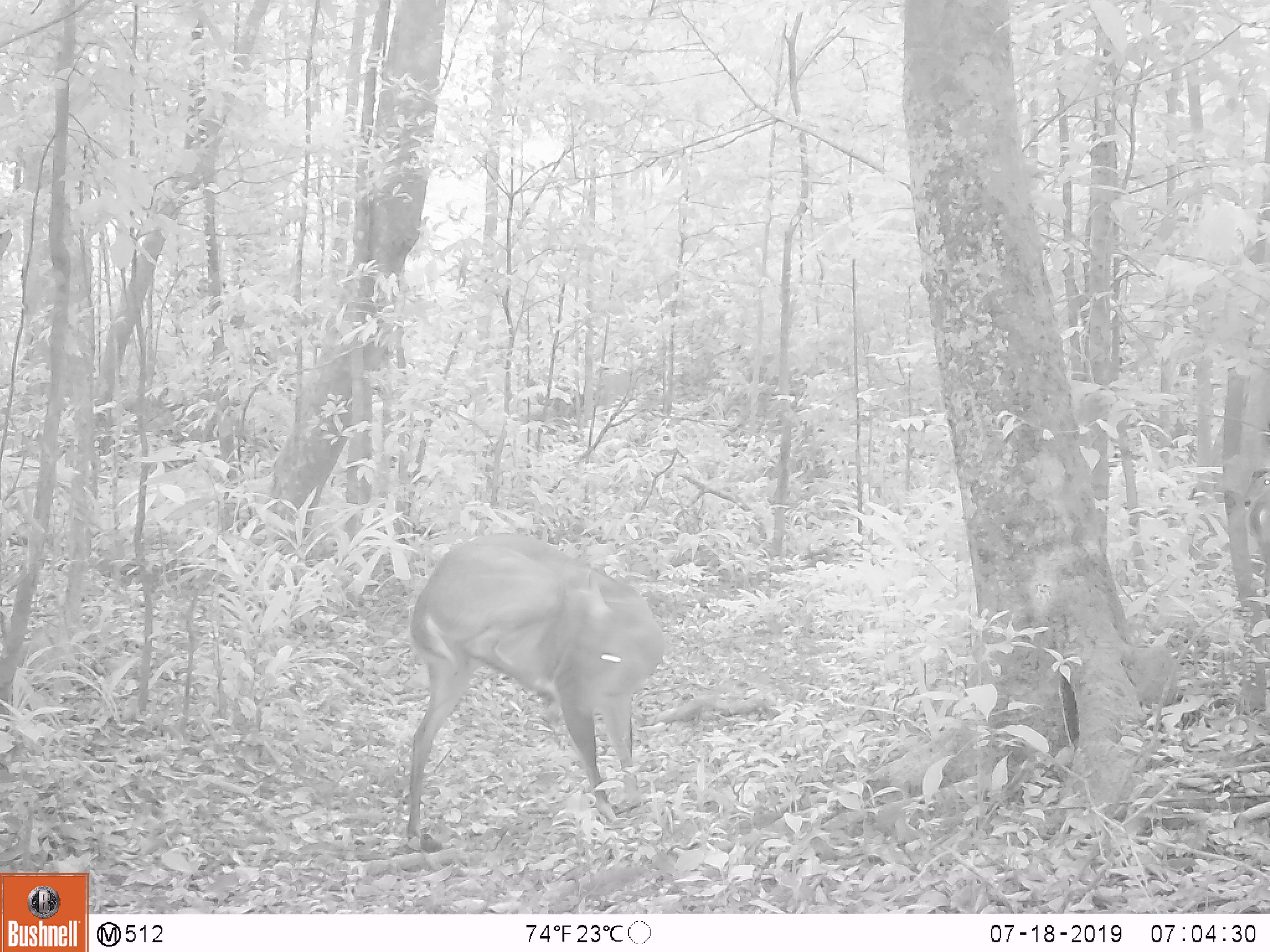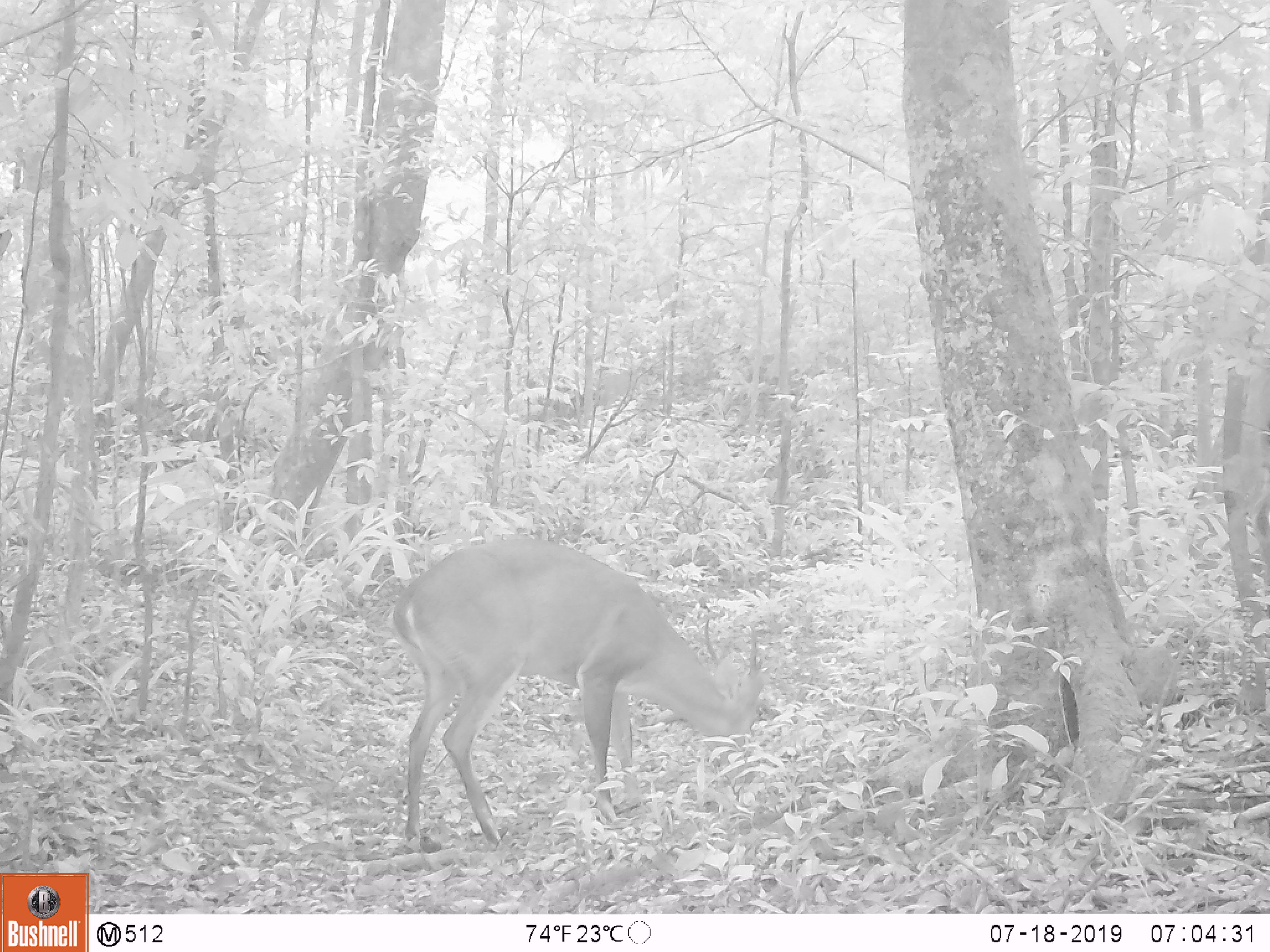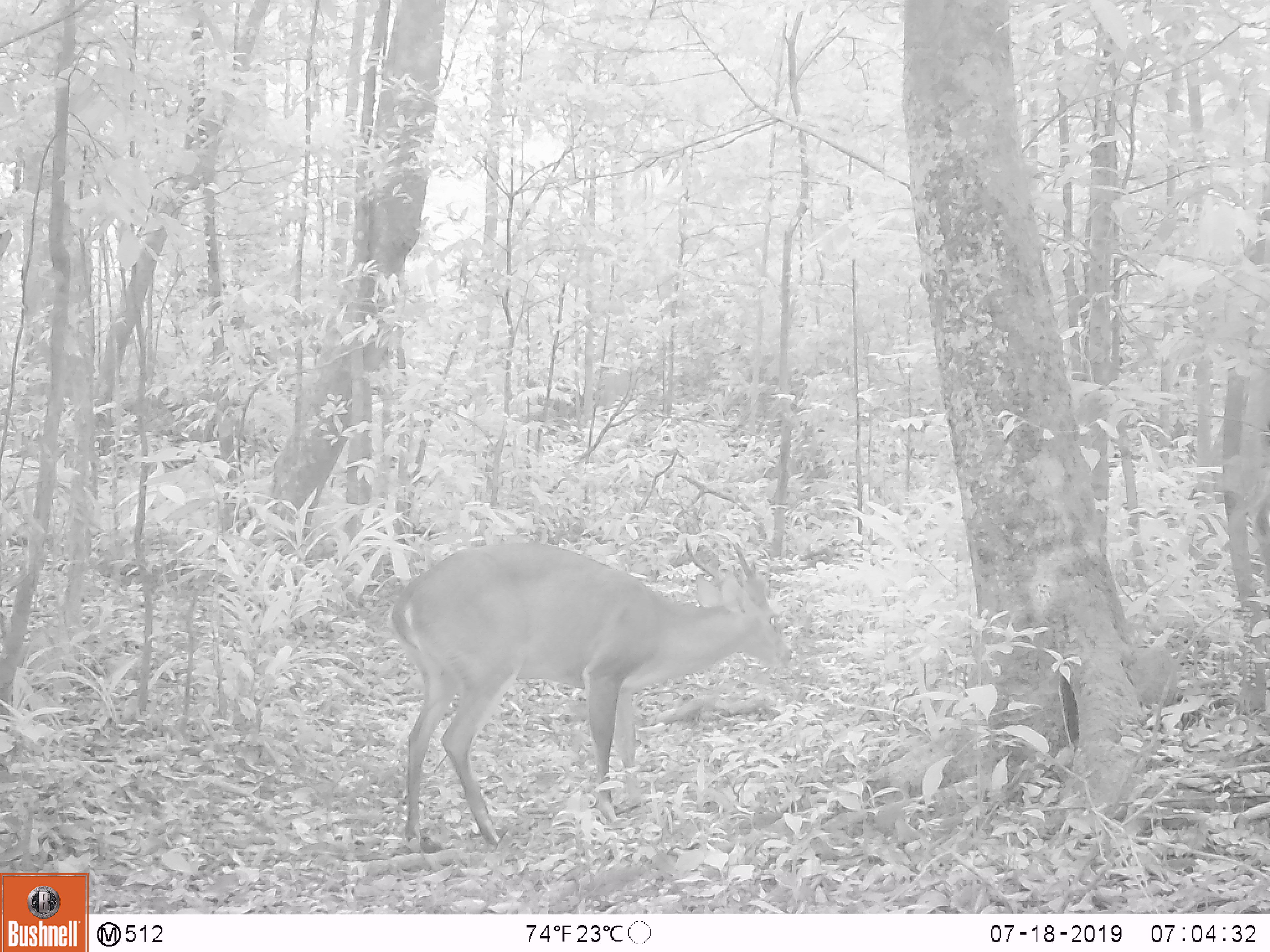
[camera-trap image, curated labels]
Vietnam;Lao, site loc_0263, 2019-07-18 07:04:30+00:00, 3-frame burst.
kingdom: Animalia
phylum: Chordata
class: Mammalia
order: Artiodactyla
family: Cervidae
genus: Muntiacus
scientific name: Muntiacus vuquangensis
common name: large-antlered muntjac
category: large antlered muntjac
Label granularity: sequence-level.